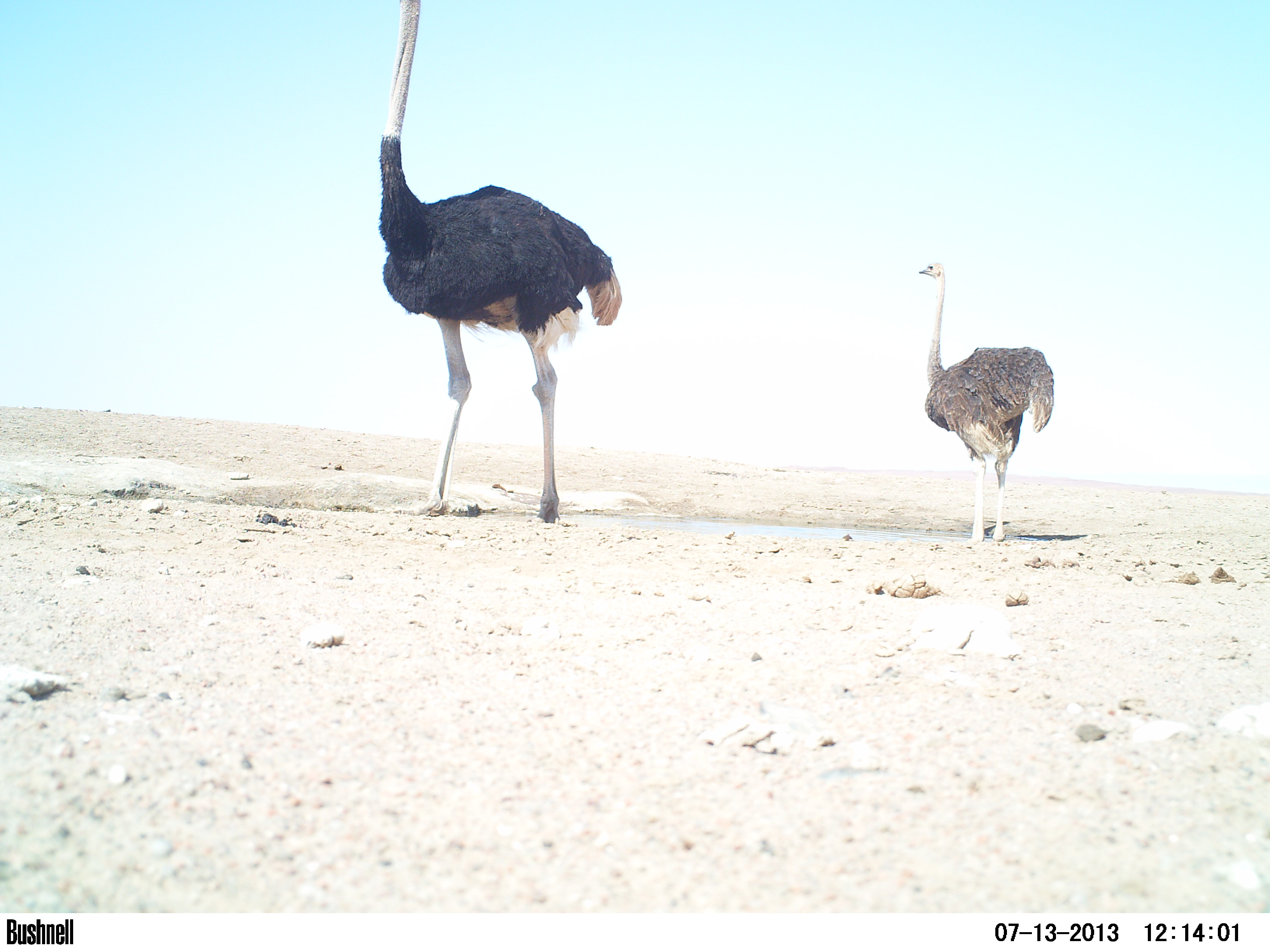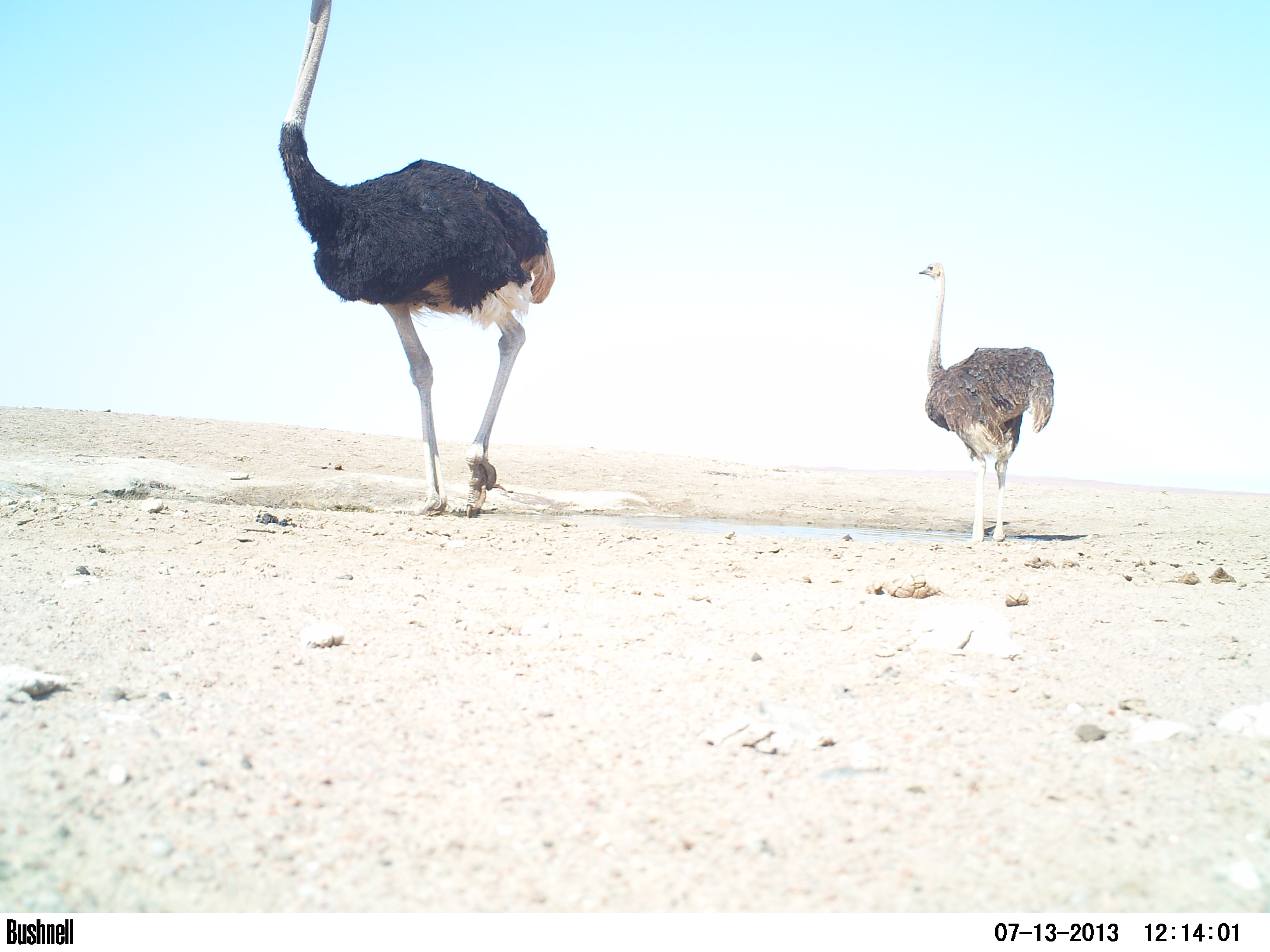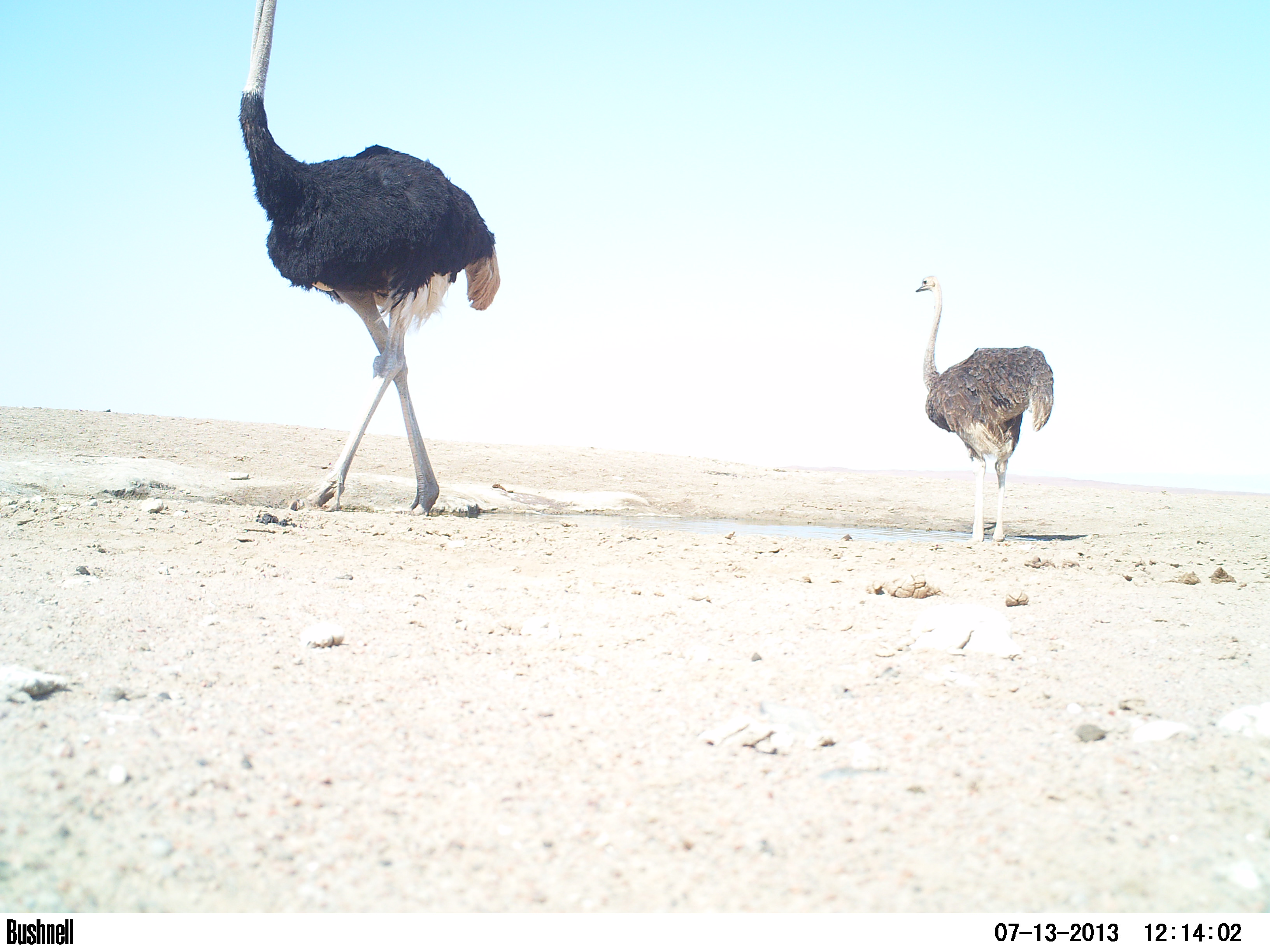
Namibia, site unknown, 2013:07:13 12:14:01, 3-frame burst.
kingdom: Animalia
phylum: Chordata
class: Aves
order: Struthioniformes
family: Struthionidae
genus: Struthio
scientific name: Struthio camelus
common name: common ostrich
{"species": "Struthio camelus (common ostrich)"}